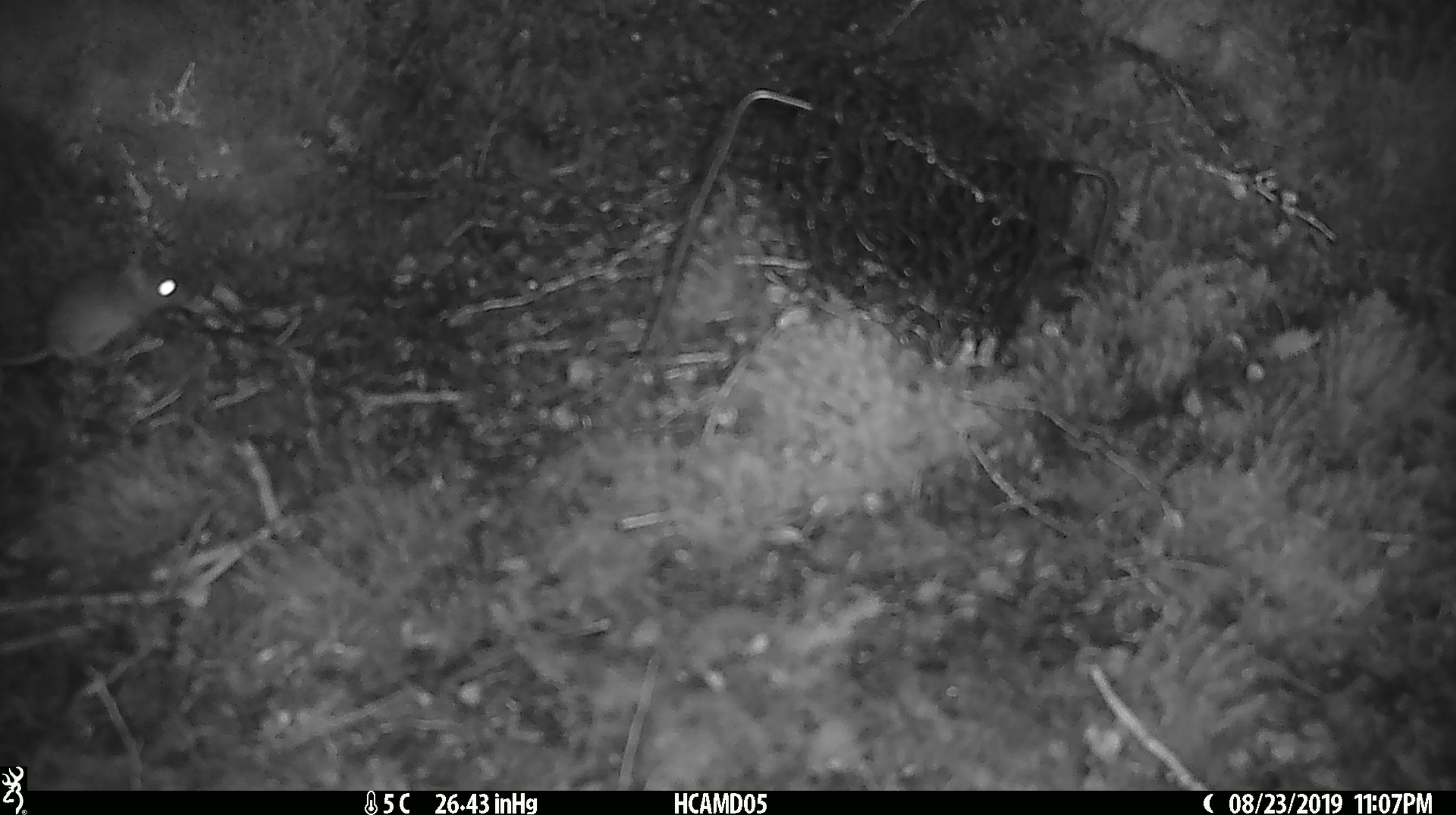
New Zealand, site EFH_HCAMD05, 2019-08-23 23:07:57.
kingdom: Animalia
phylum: Chordata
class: Mammalia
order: Rodentia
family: Muridae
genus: Mus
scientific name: Mus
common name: mouse